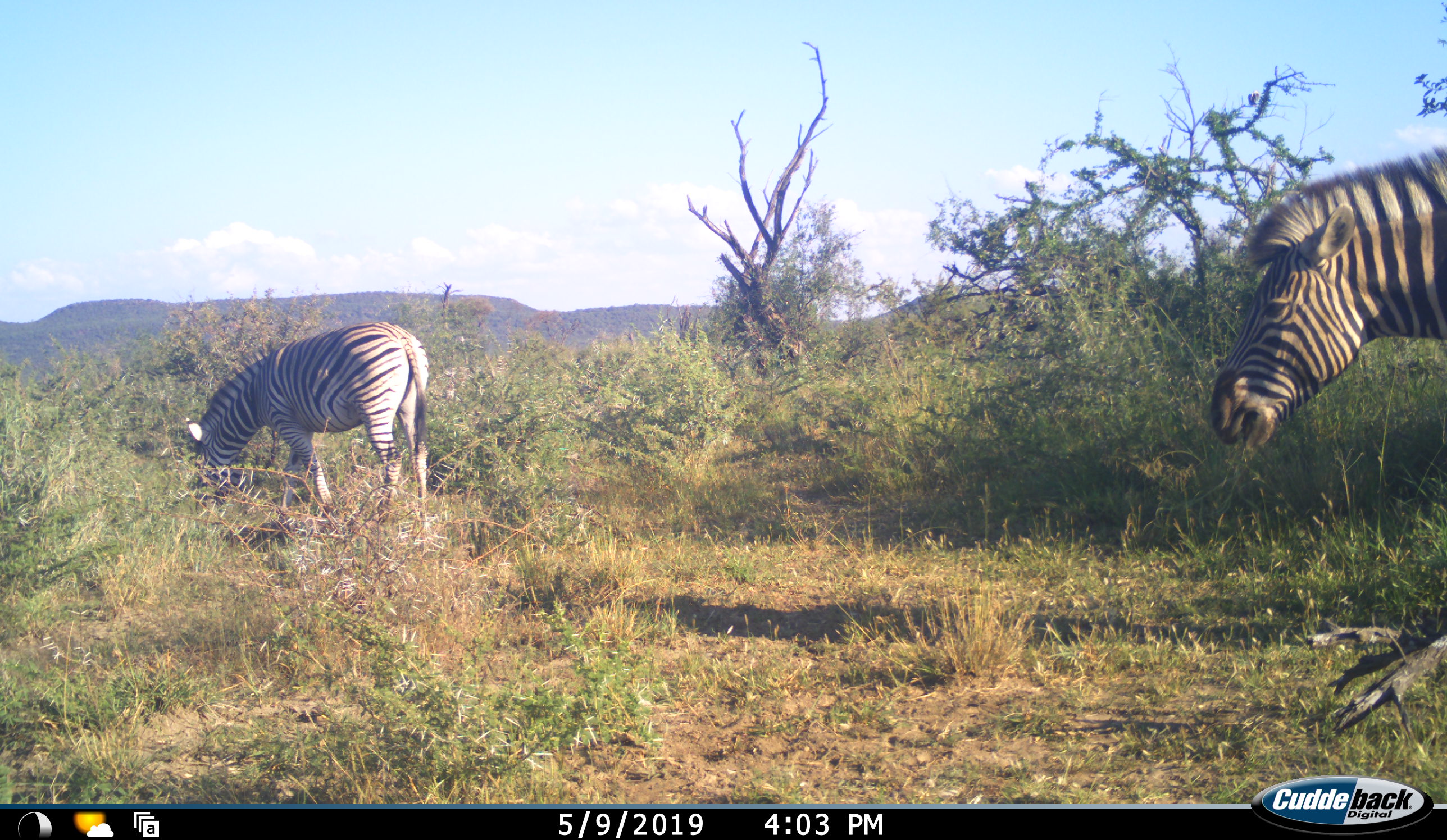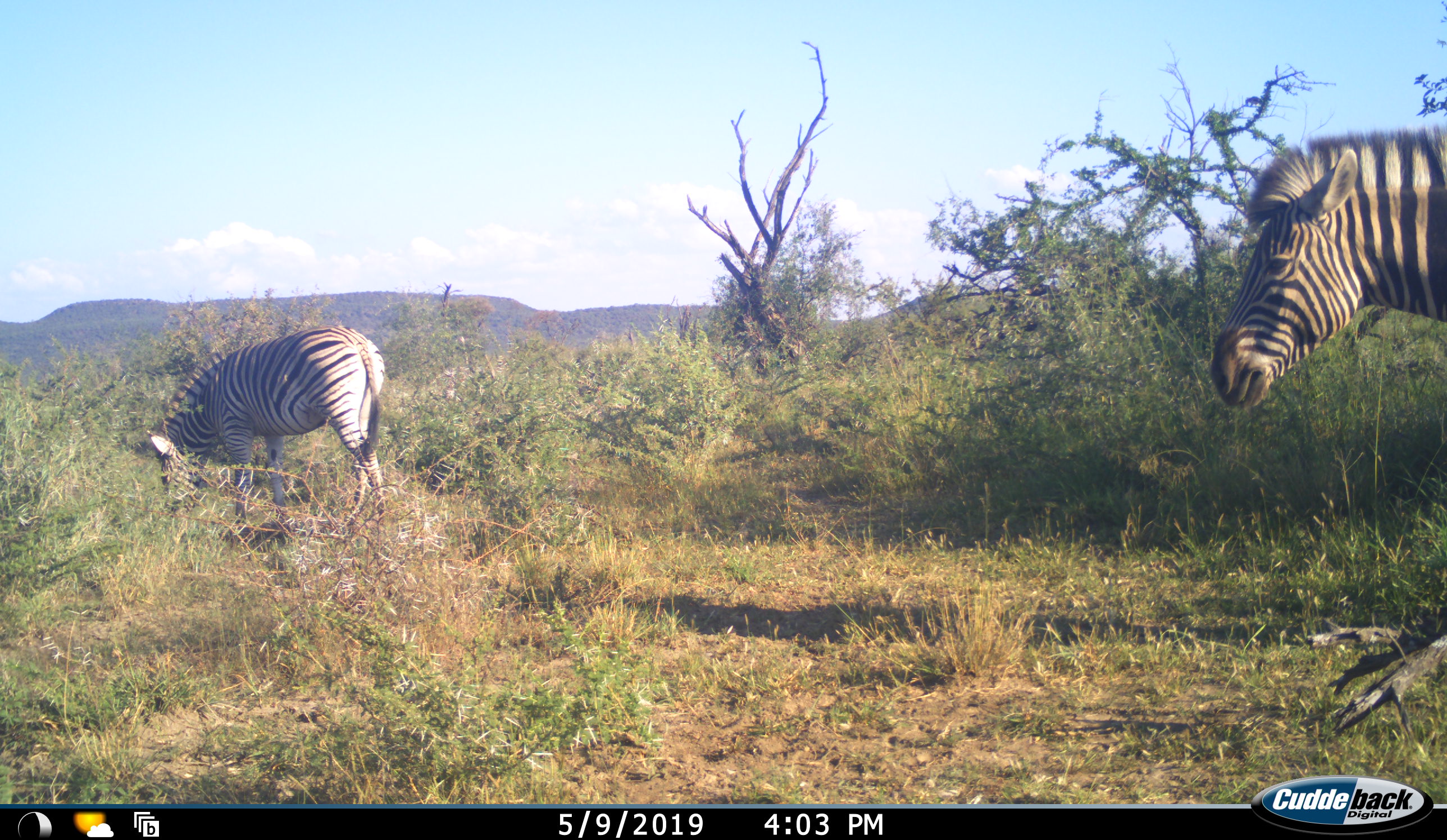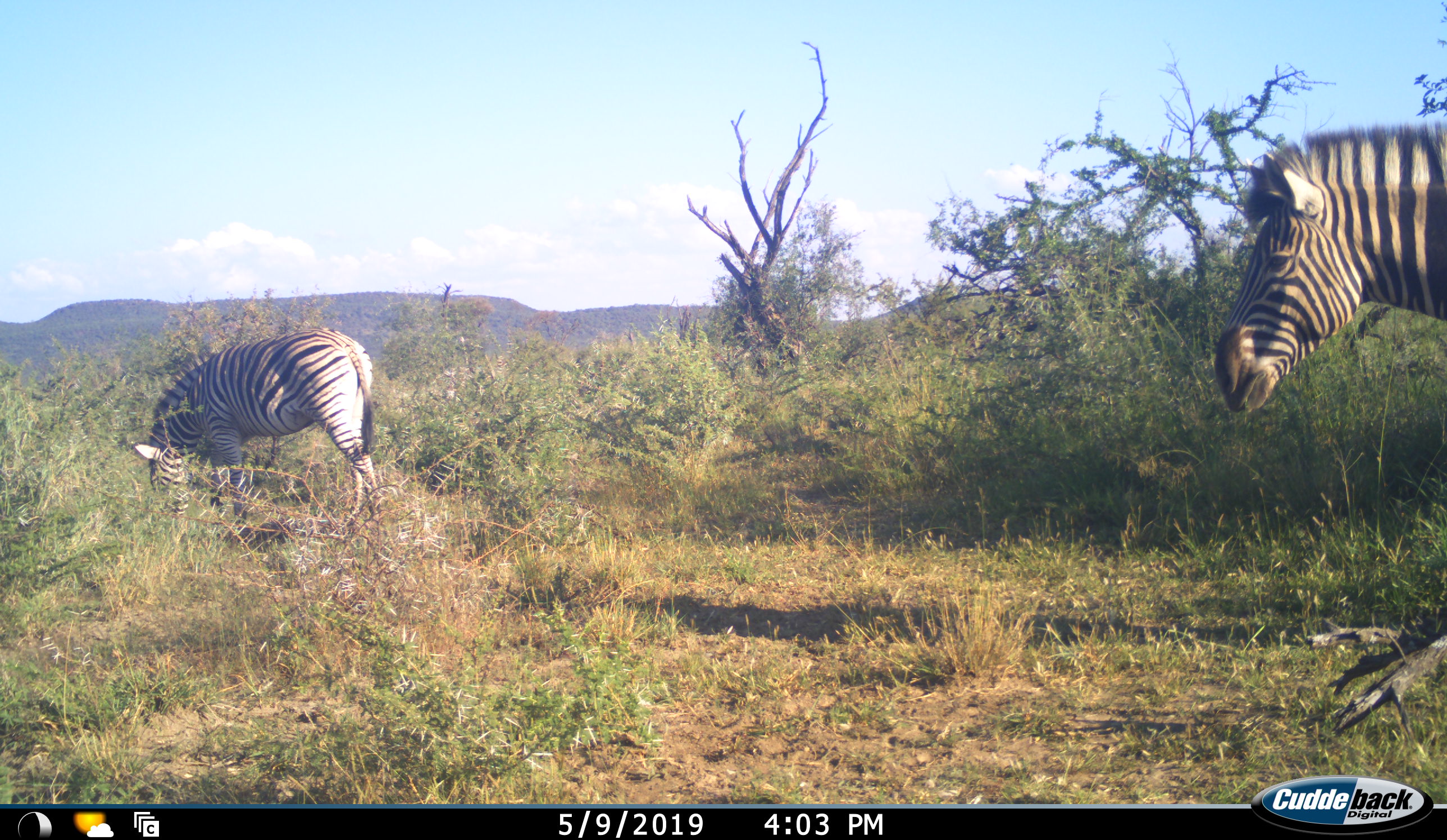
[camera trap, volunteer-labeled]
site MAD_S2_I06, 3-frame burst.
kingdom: Animalia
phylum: Chordata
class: Mammalia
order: Perissodactyla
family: Equidae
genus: Equus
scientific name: Equus quagga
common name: plains zebra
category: zebraplains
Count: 2.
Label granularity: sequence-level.